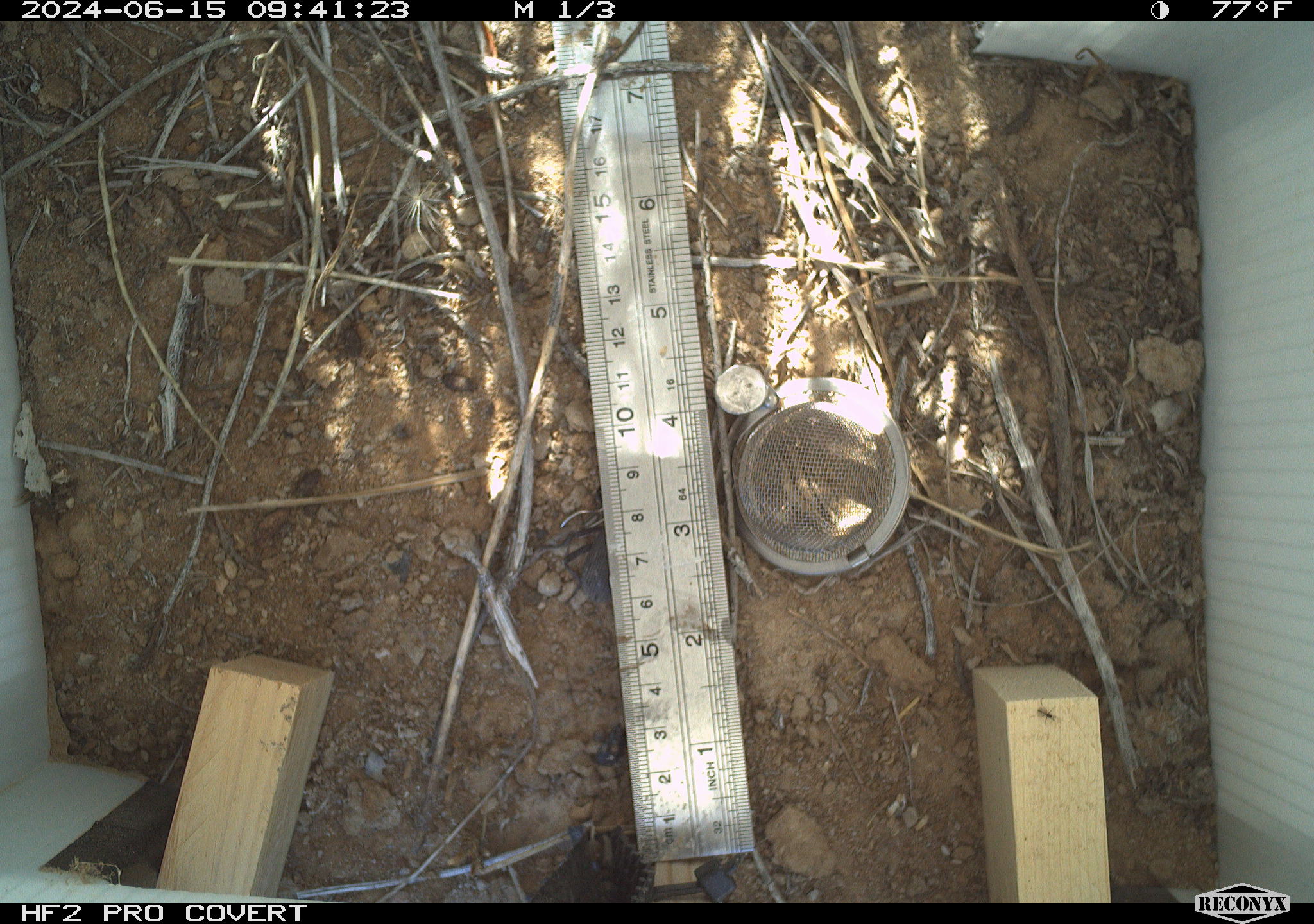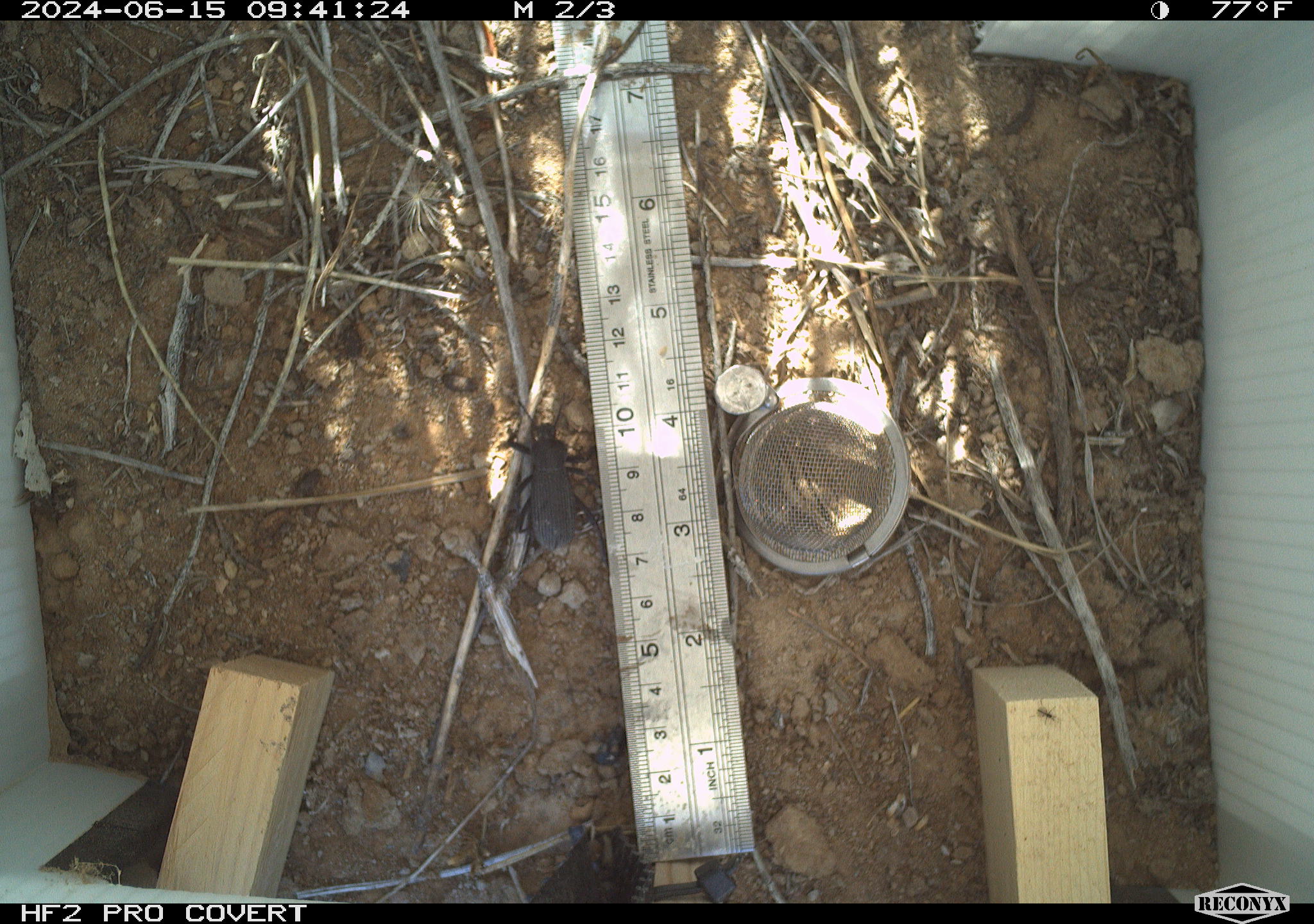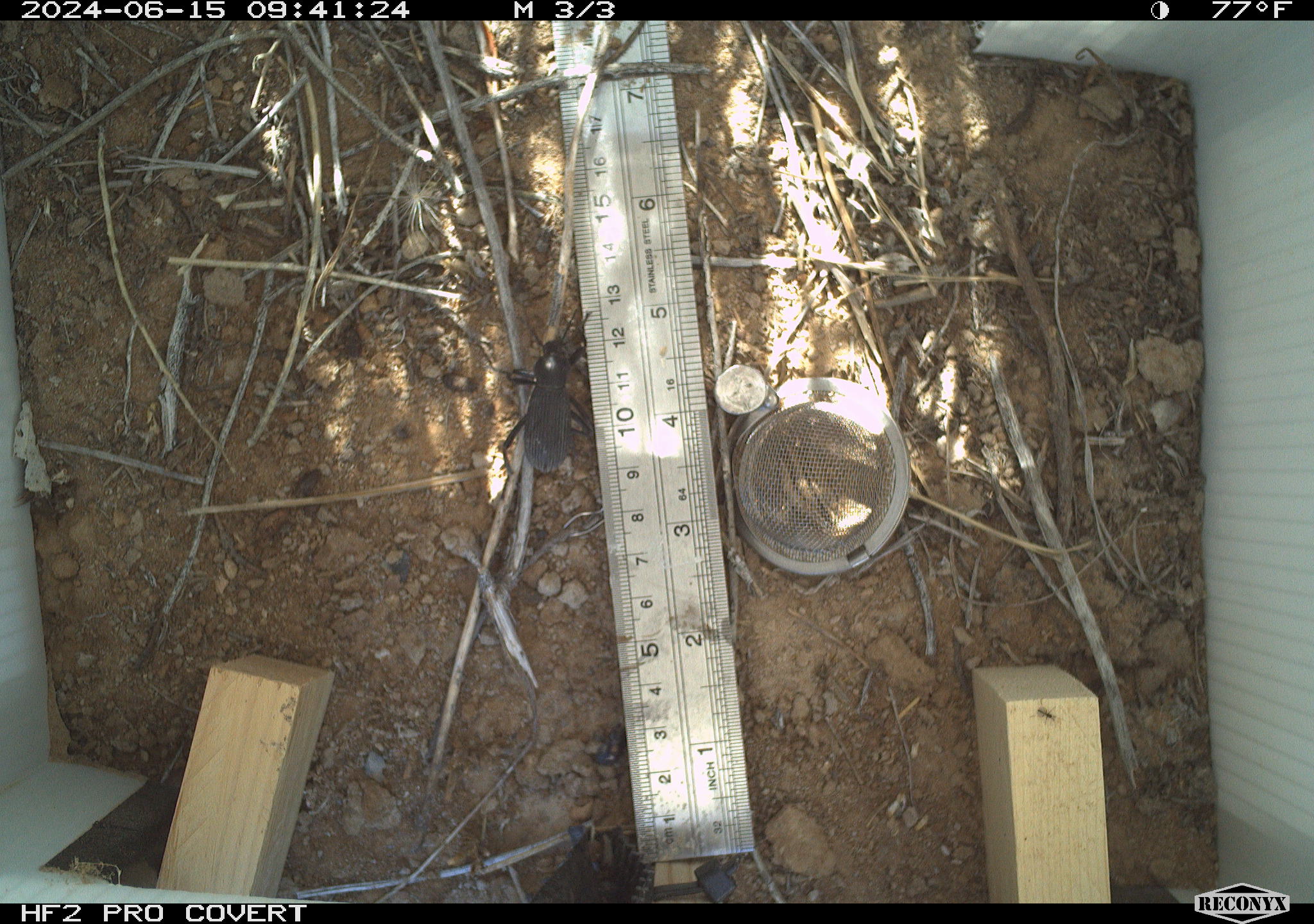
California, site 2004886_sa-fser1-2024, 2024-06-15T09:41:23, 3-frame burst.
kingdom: Animalia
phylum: Arthropoda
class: Insecta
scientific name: Insecta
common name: insect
Insect (Insecta).